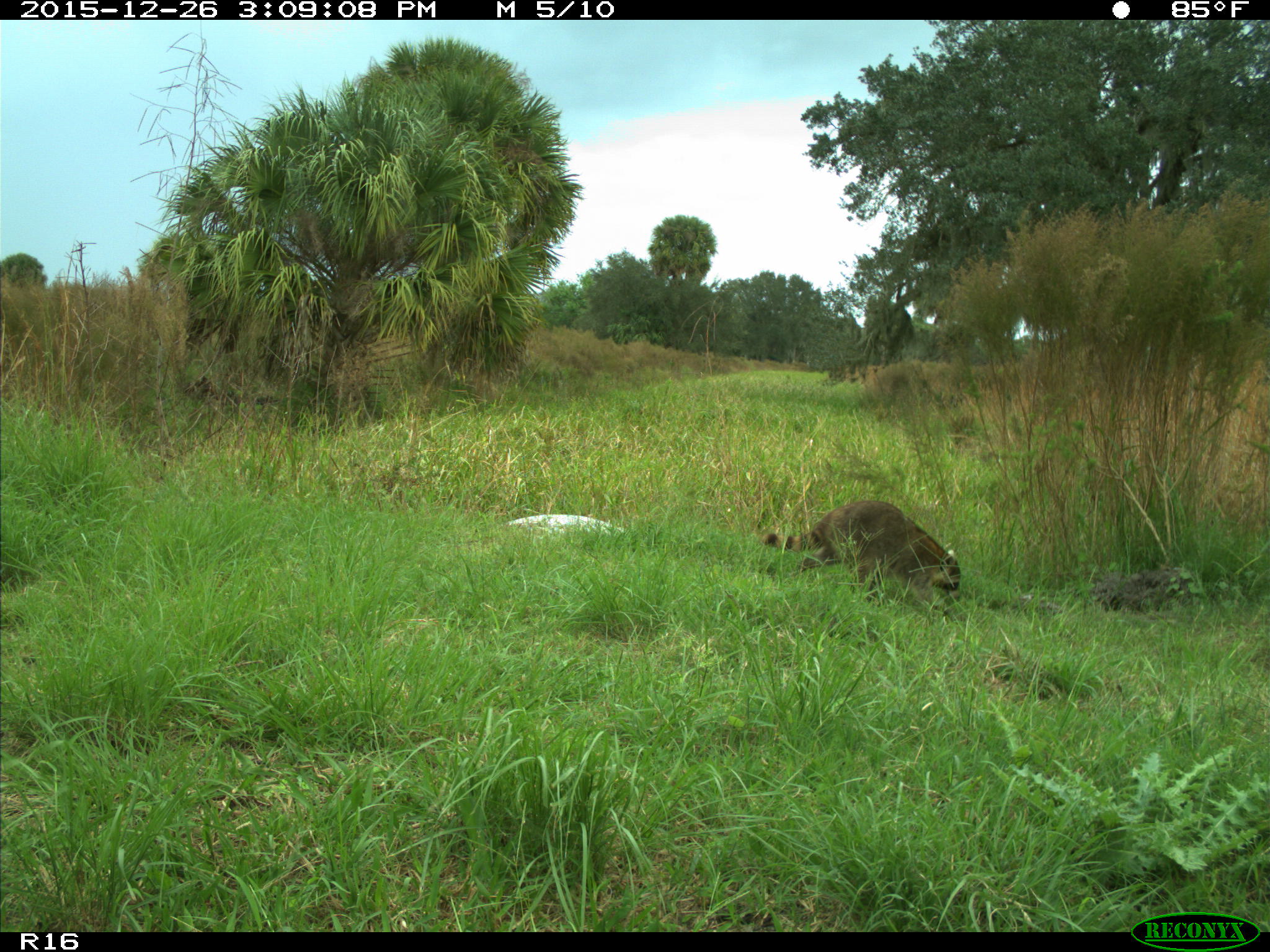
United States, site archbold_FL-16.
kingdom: Animalia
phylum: Chordata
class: Mammalia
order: Carnivora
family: Procyonidae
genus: Procyon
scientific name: Procyon lotor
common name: common raccoon